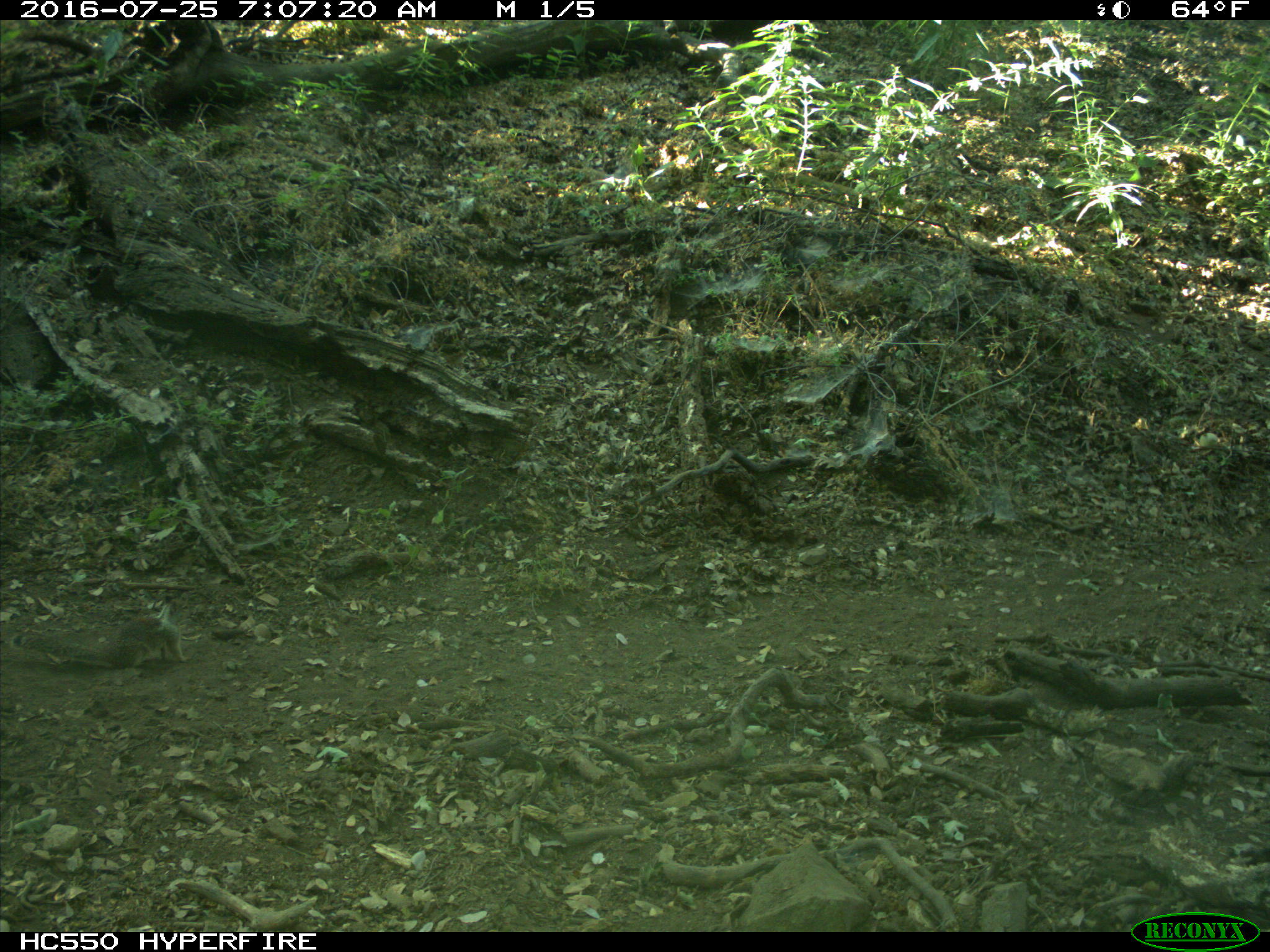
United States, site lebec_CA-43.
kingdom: Animalia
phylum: Chordata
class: Mammalia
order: Rodentia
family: Sciuridae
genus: Otospermophilus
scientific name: Otospermophilus beecheyi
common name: california ground squirrel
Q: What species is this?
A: Otospermophilus beecheyi (california ground squirrel).